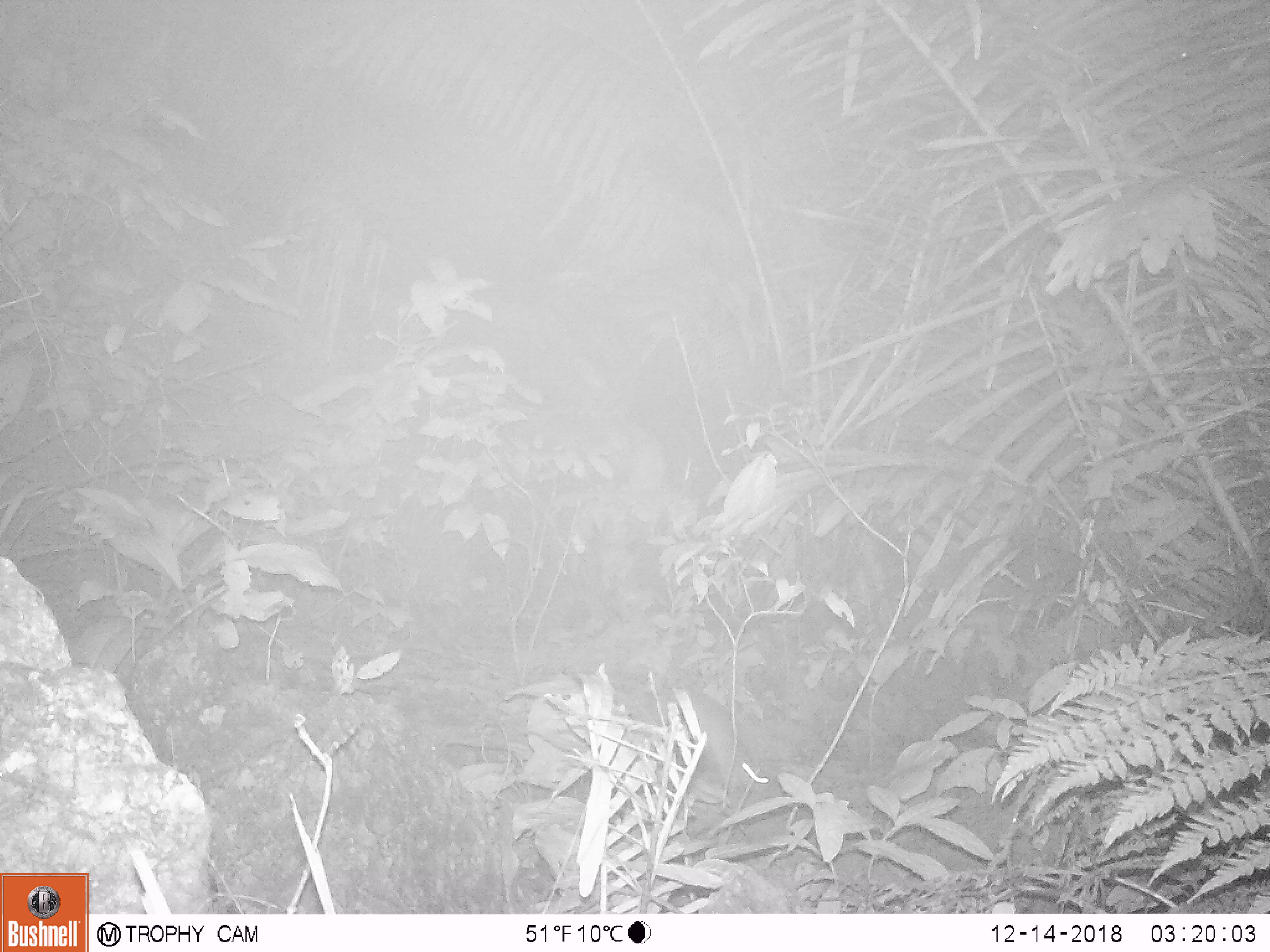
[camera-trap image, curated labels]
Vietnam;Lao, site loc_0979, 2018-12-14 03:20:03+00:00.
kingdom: Animalia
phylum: Chordata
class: Mammalia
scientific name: Mammalia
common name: mammal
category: unidentified small mammal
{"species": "unidentified small mammal (mammal) (Mammalia)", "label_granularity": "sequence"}